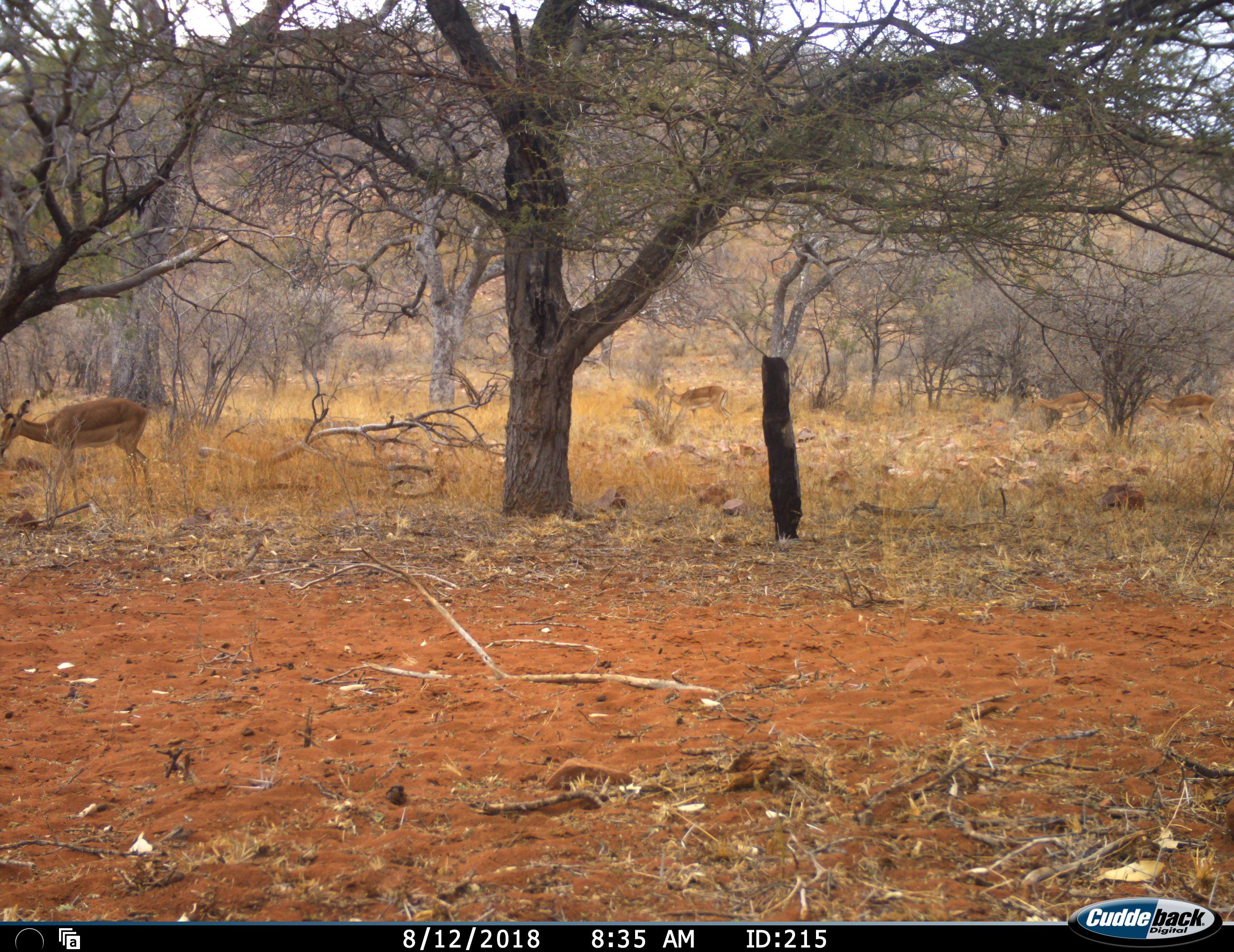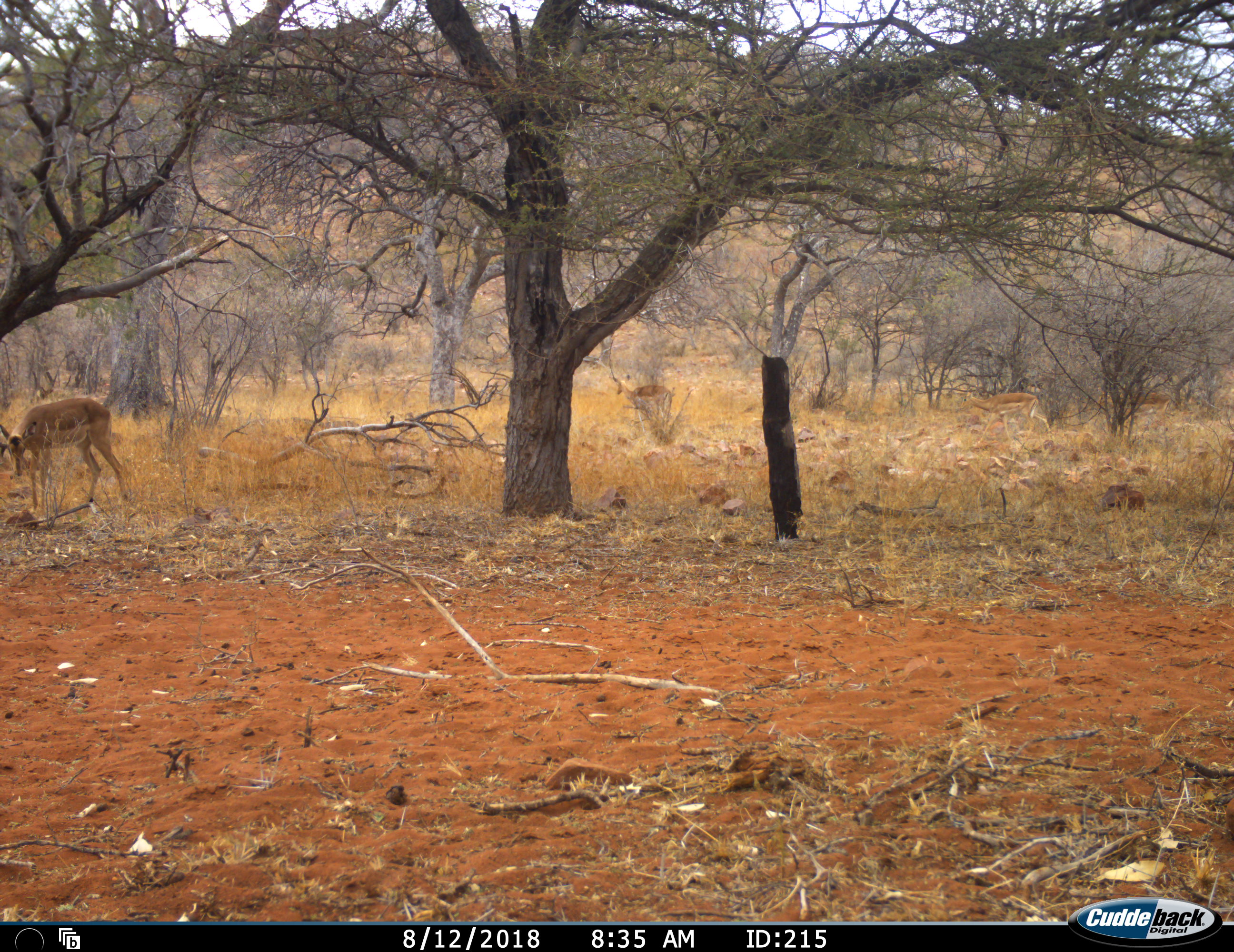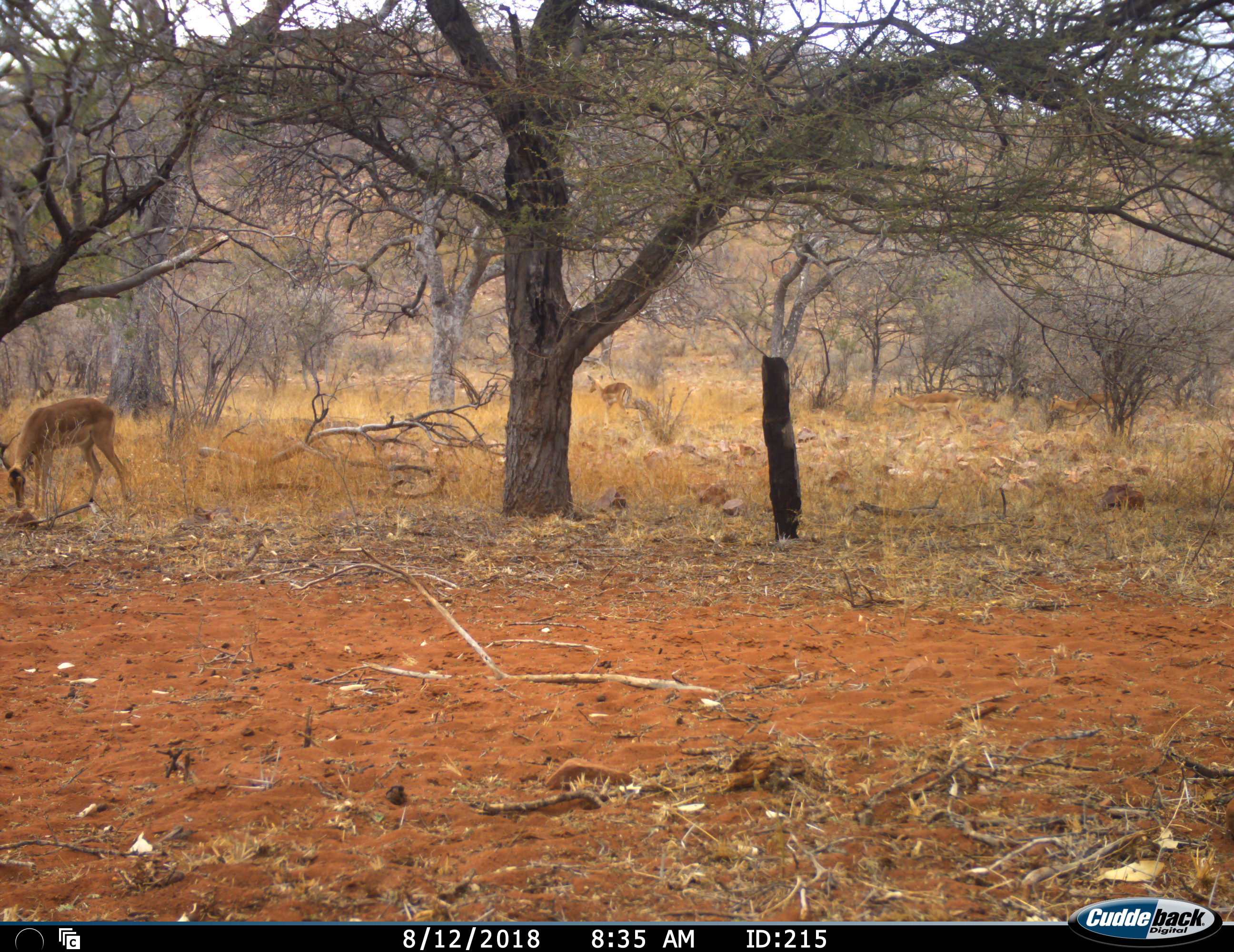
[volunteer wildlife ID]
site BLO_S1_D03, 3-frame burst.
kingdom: Animalia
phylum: Chordata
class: Mammalia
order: Artiodactyla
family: Bovidae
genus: Aepyceros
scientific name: Aepyceros melampus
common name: impala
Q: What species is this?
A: Impala (Aepyceros melampus).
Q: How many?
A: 4.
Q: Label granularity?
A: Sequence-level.